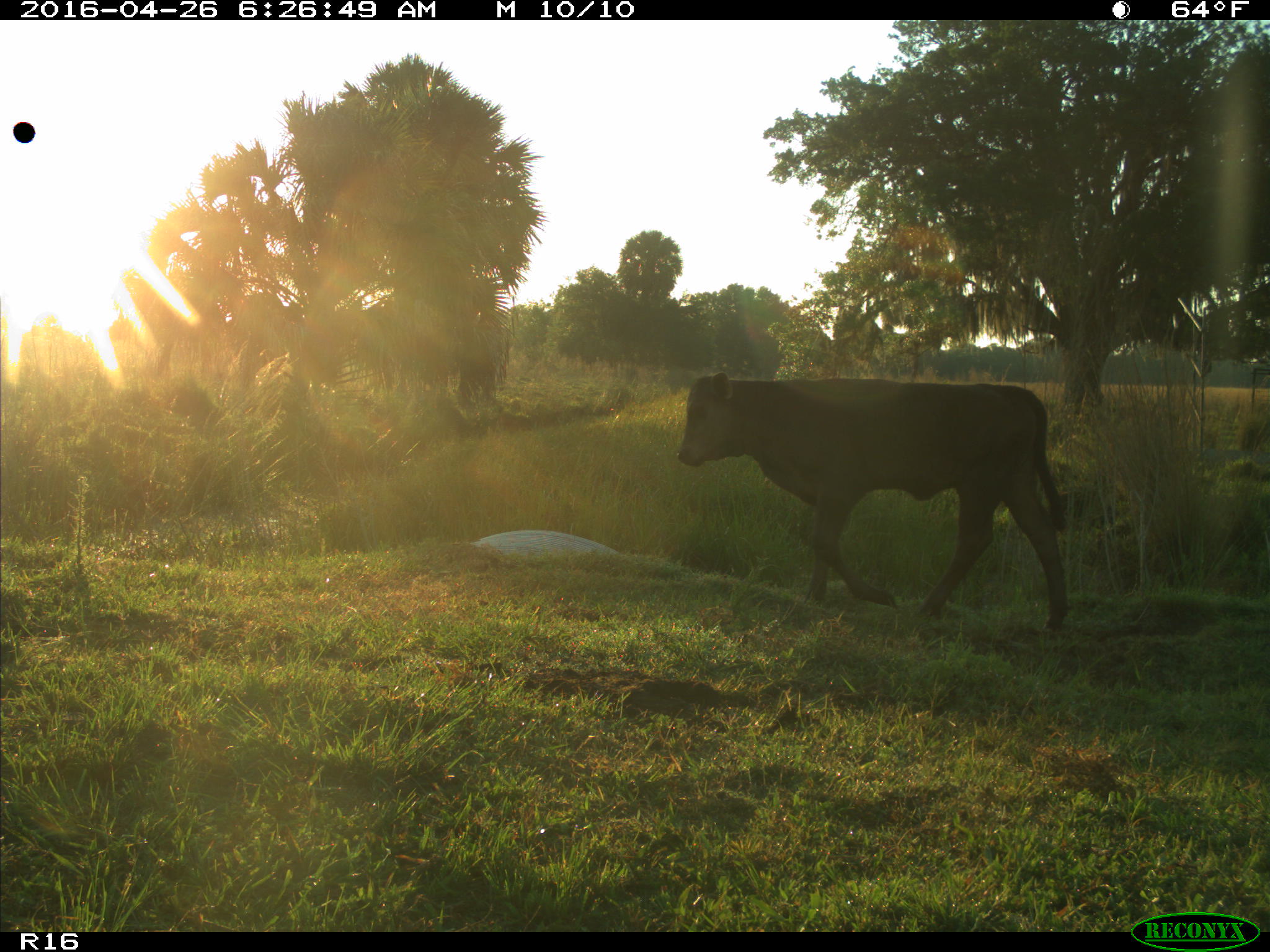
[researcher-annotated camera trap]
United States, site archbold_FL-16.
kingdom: Animalia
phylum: Chordata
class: Mammalia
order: Artiodactyla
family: Bovidae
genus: Bos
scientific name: Bos taurus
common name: domestic cow